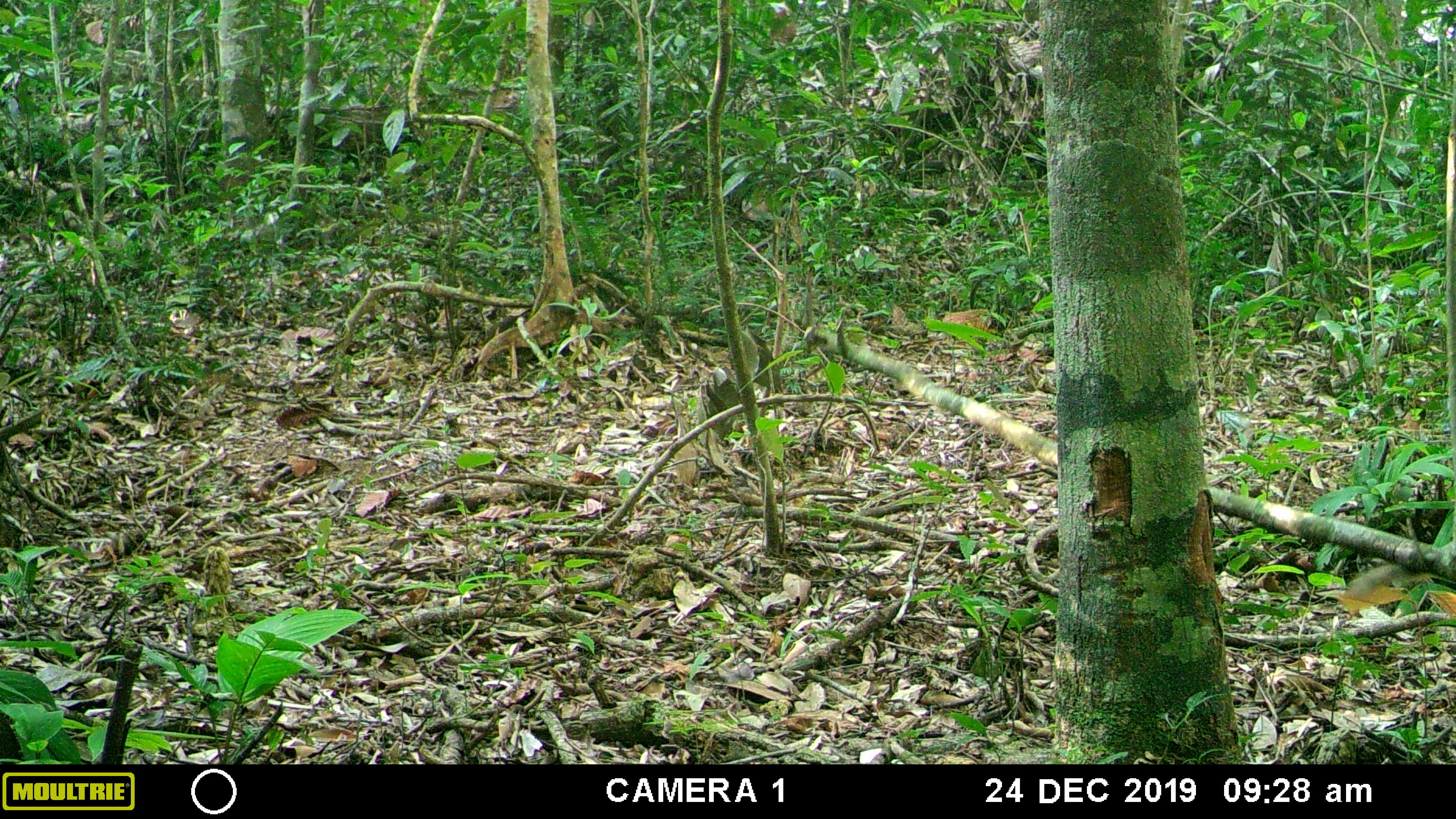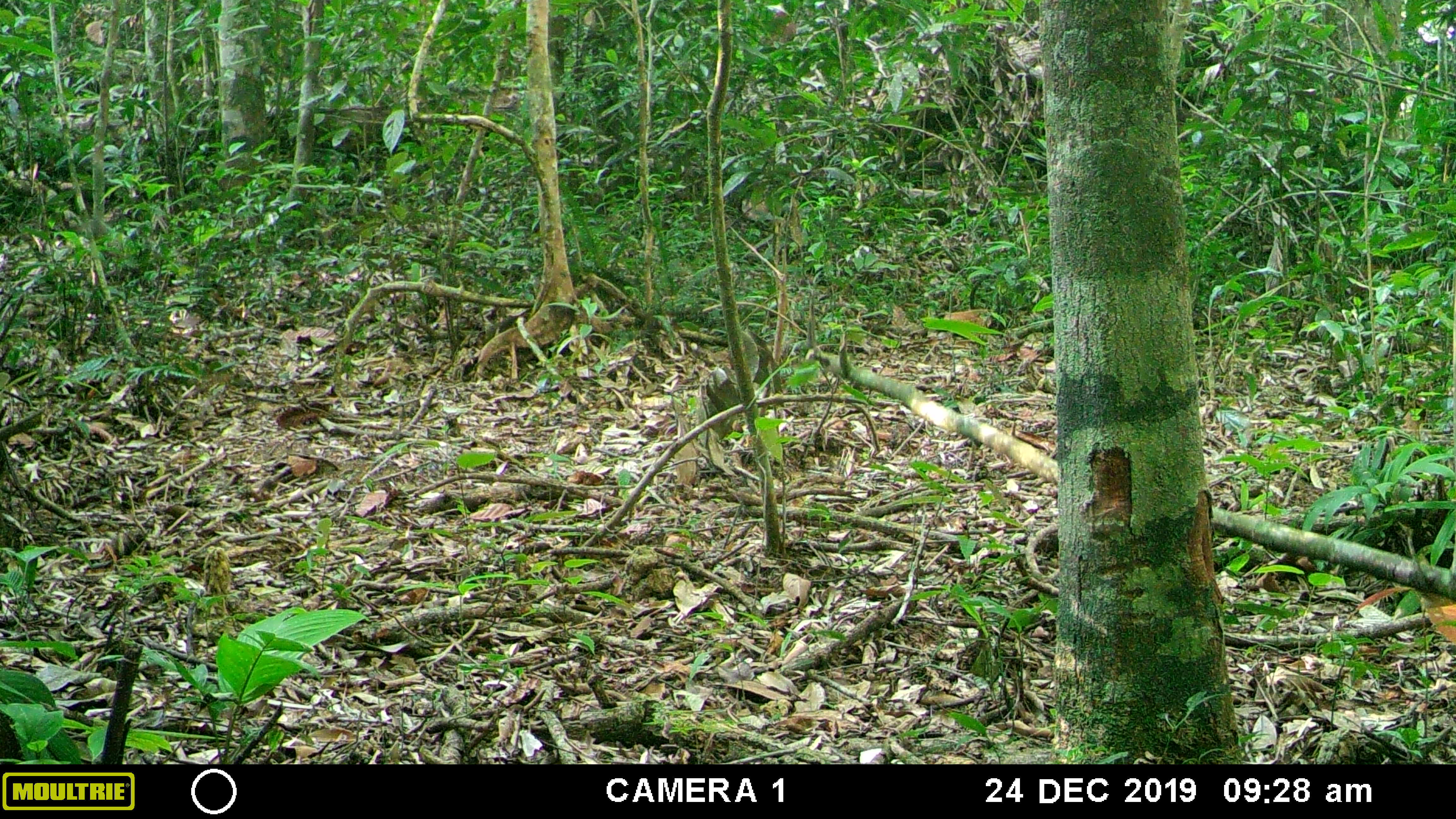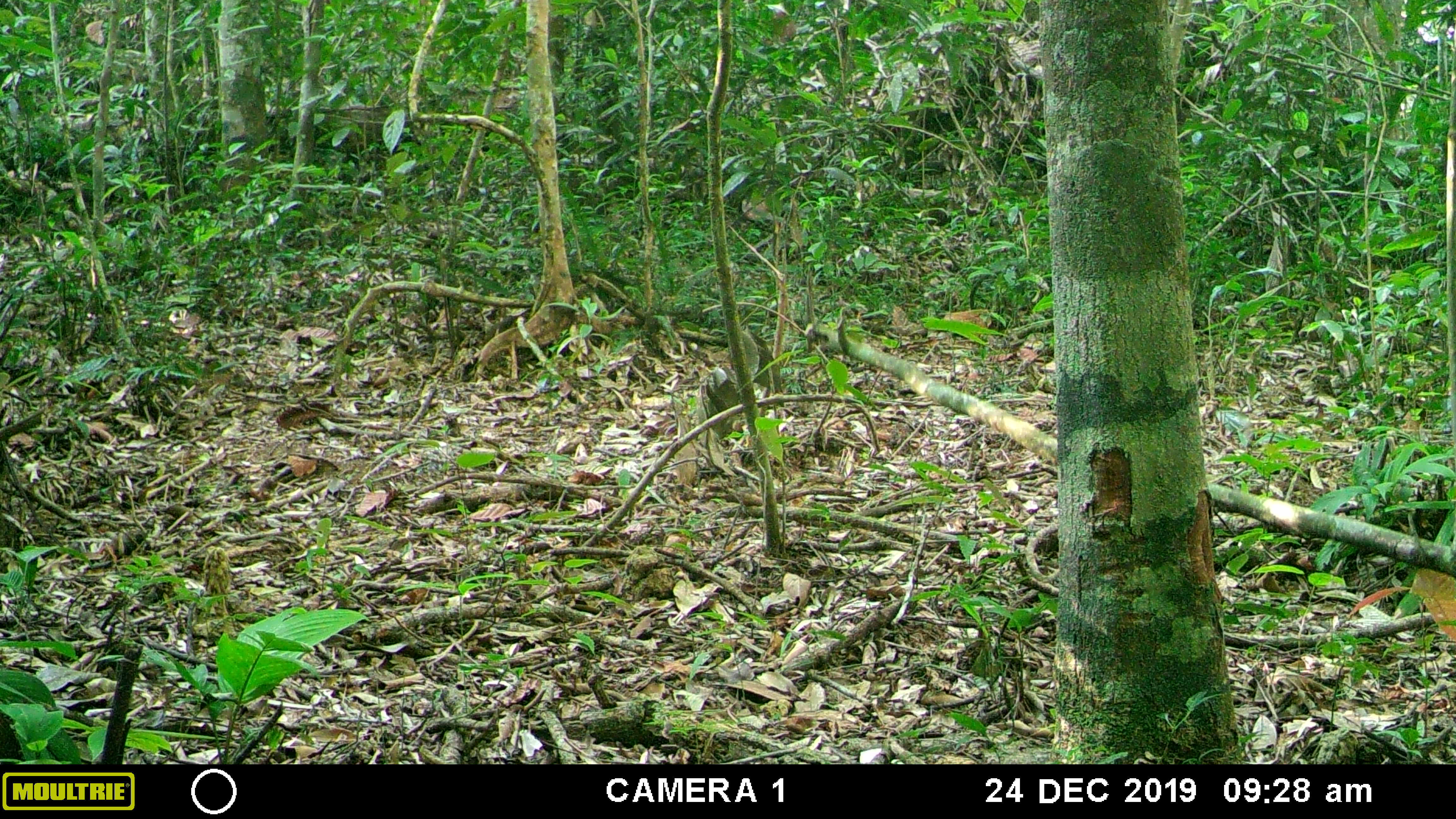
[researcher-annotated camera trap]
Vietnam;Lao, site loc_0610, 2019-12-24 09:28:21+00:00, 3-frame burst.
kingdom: Animalia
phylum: Chordata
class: Mammalia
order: Primates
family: Cercopithecidae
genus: Macaca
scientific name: Macaca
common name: macaques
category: assam or rhesus macaque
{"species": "assam or rhesus macaque (macaques) (Macaca)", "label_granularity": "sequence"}